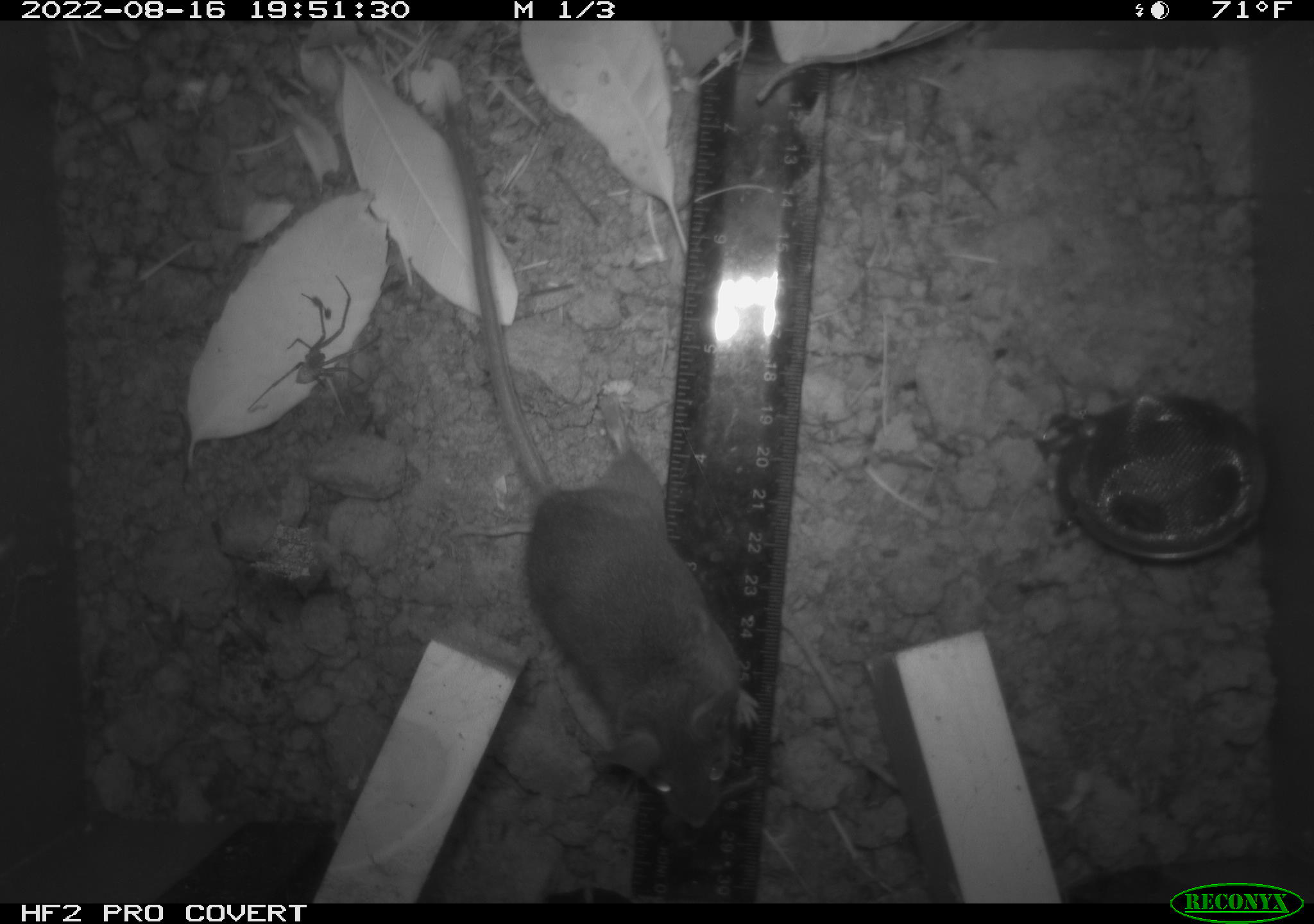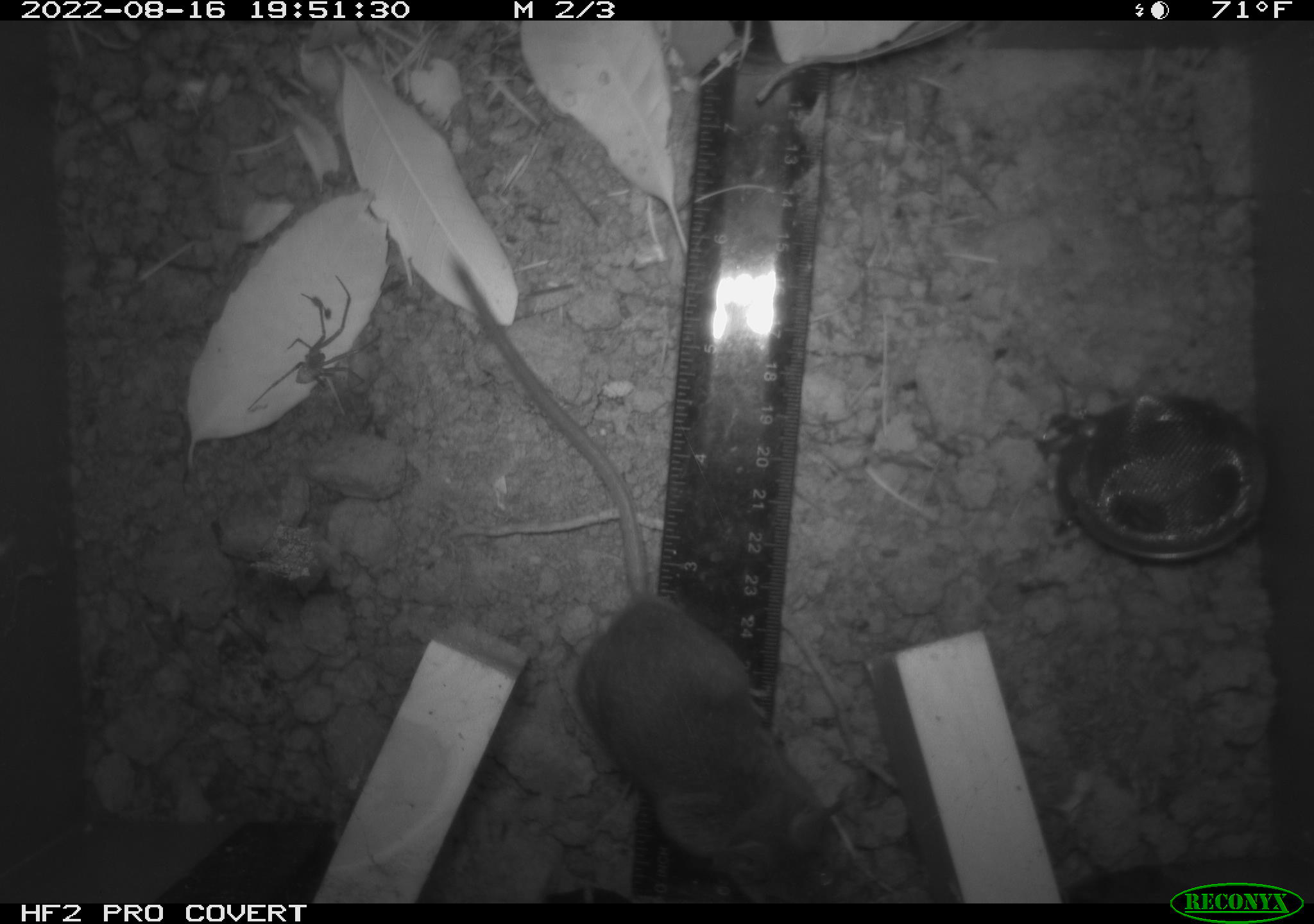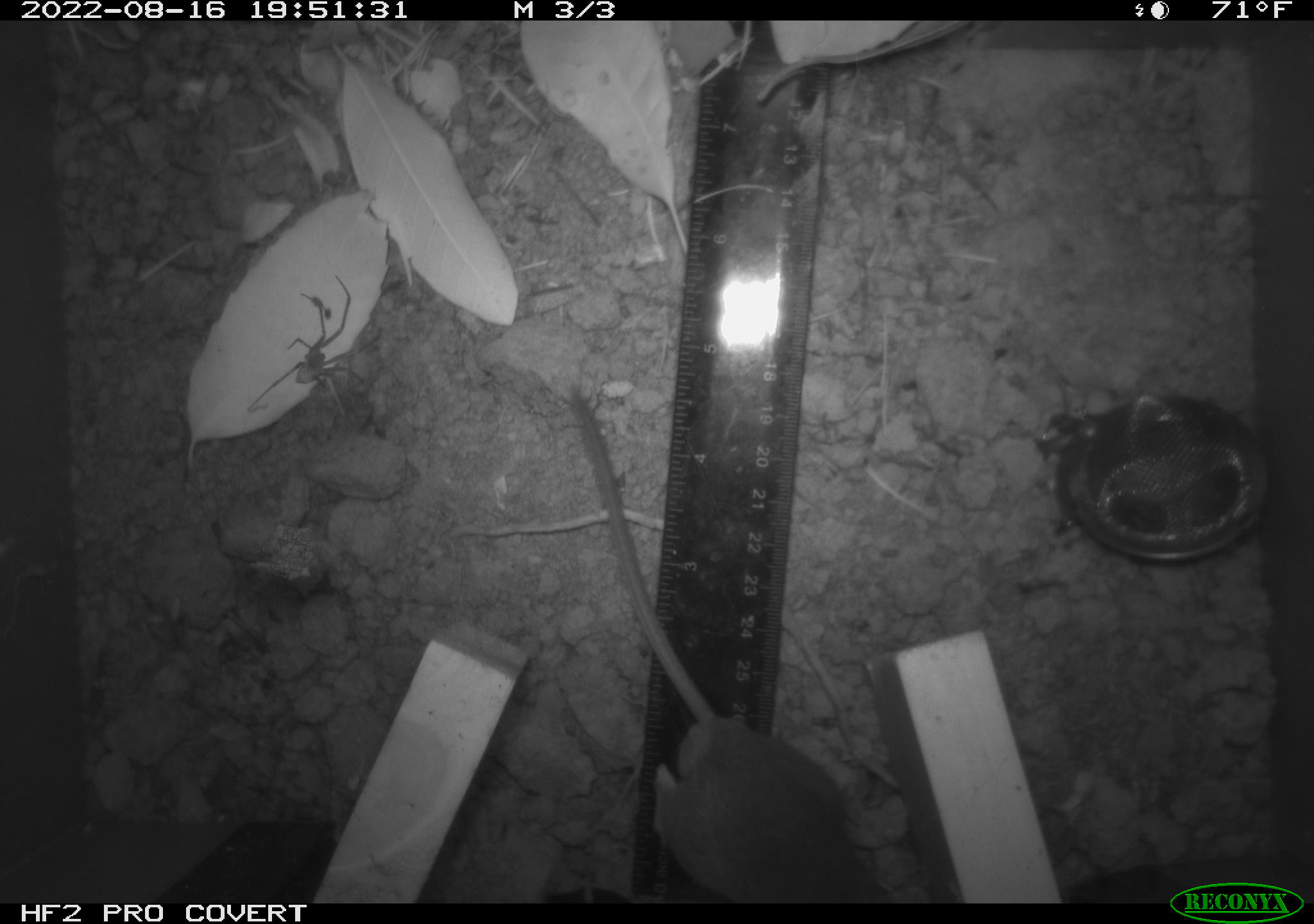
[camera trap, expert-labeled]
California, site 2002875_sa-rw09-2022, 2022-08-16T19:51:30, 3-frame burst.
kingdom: Animalia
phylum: Arthropoda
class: Arachnida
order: Araneae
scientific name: Araneae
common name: spider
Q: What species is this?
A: Spider (Araneae).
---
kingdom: Animalia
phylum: Chordata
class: Mammalia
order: Rodentia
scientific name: Rodentia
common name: rodent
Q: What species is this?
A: Rodent (Rodentia).